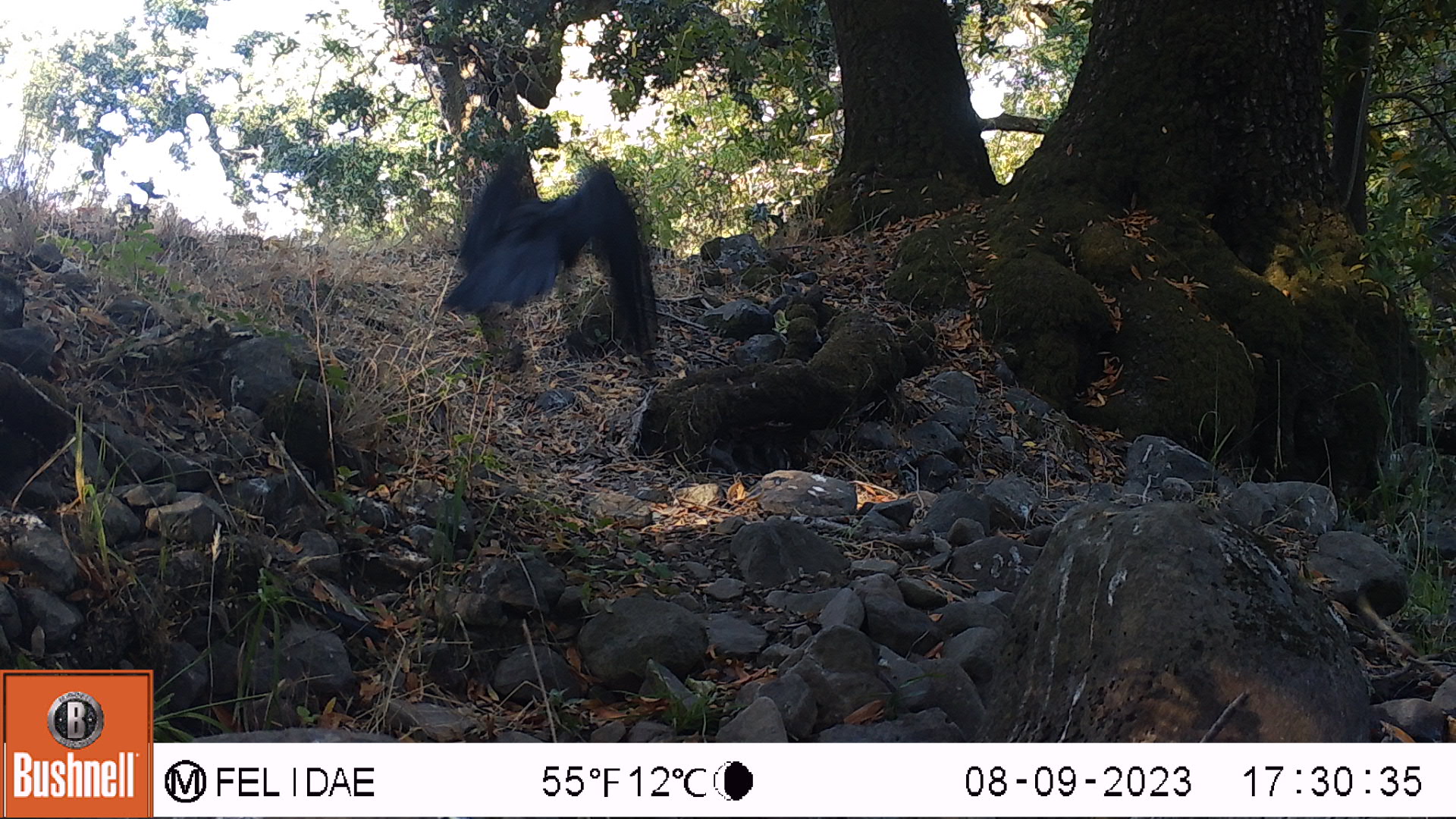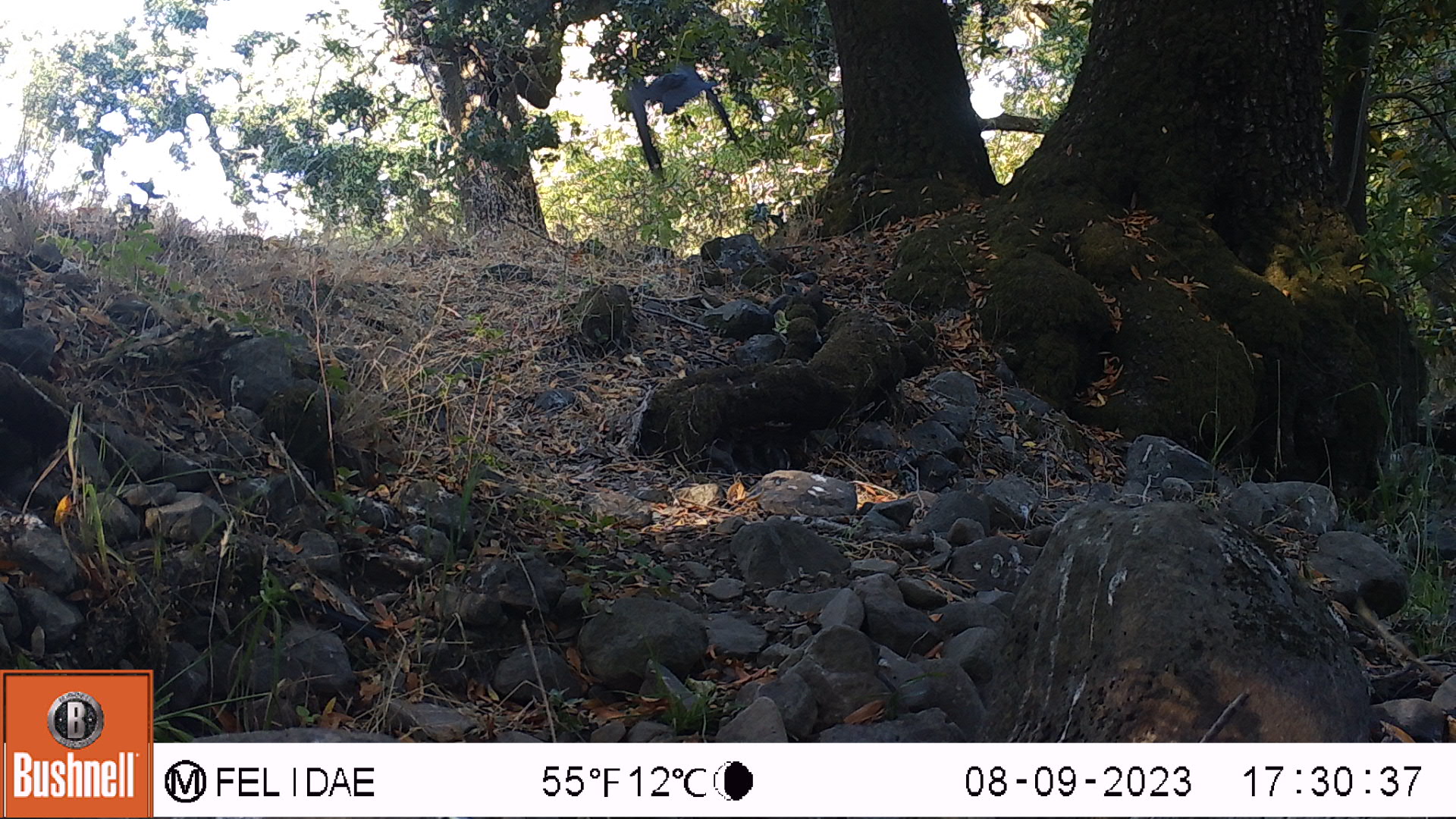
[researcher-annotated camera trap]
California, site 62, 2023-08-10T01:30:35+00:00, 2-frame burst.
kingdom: Animalia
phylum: Chordata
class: Aves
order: Passeriformes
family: Corvidae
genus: Corvus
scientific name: Corvus brachyrhynchos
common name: american crow